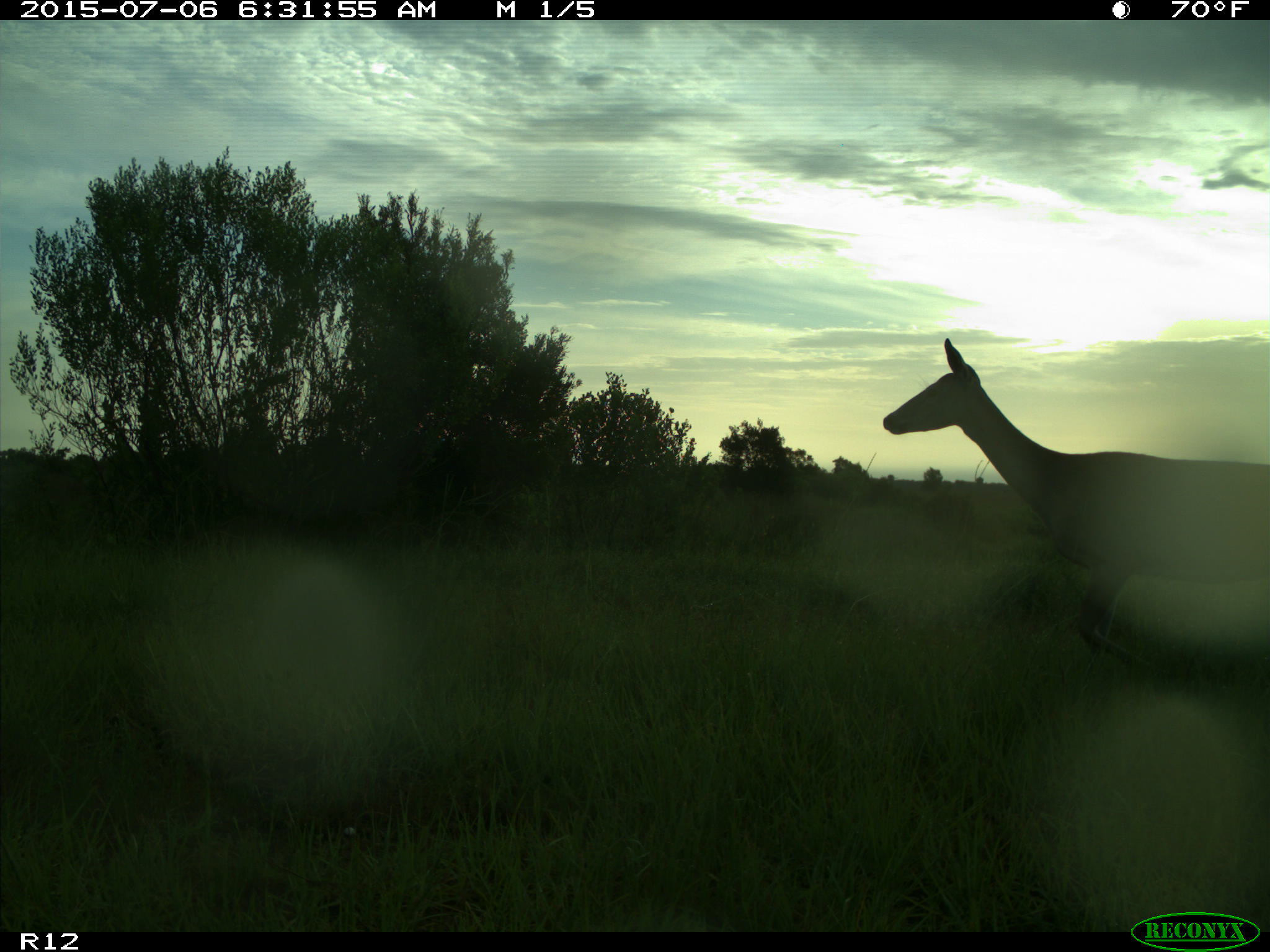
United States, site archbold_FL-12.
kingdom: Animalia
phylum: Chordata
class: Mammalia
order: Artiodactyla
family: Cervidae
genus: Odocoileus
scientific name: Odocoileus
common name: deer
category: unidentified deer